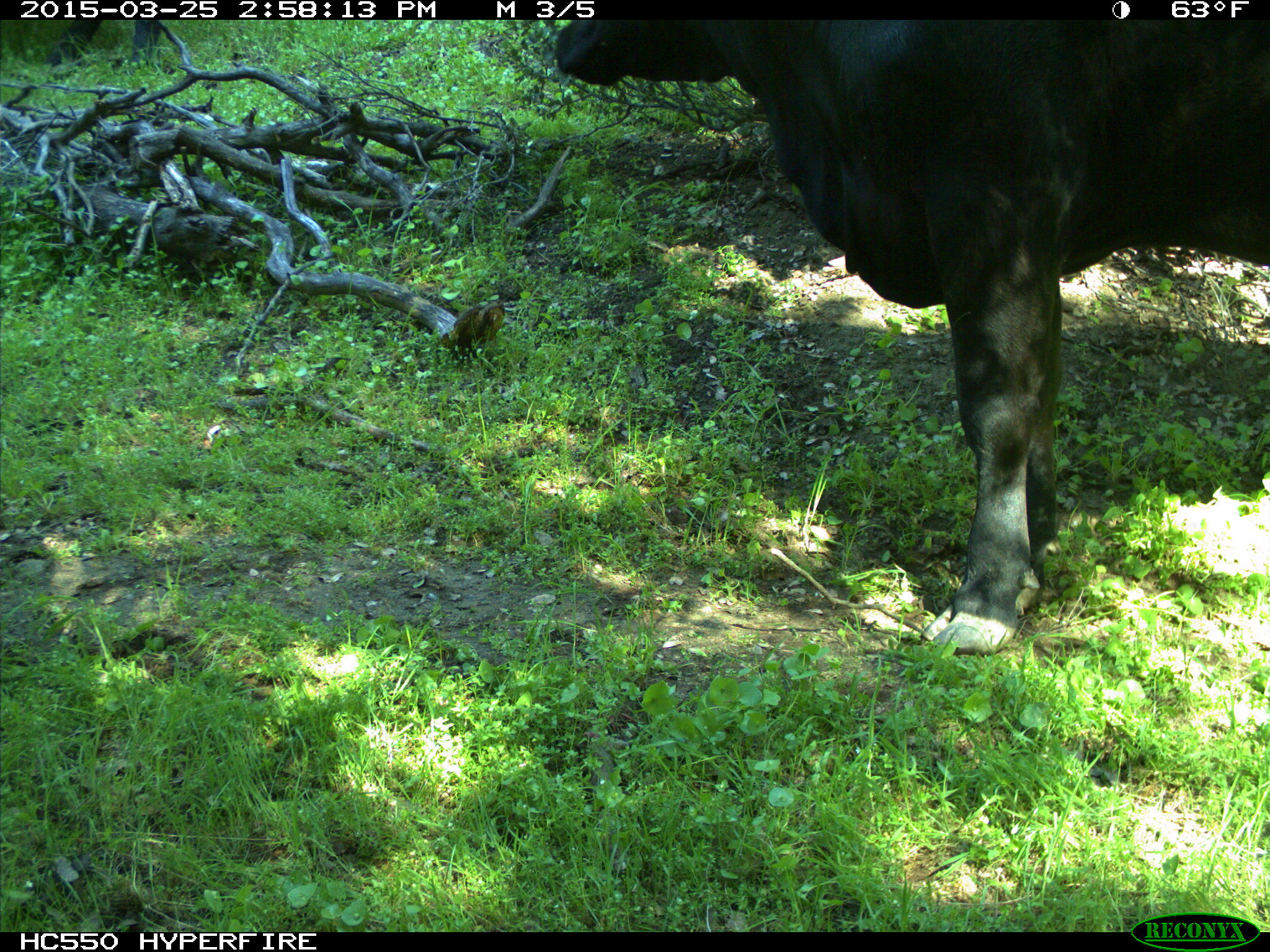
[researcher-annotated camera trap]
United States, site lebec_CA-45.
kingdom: Animalia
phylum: Chordata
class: Mammalia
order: Artiodactyla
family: Bovidae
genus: Bos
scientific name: Bos taurus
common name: domestic cow